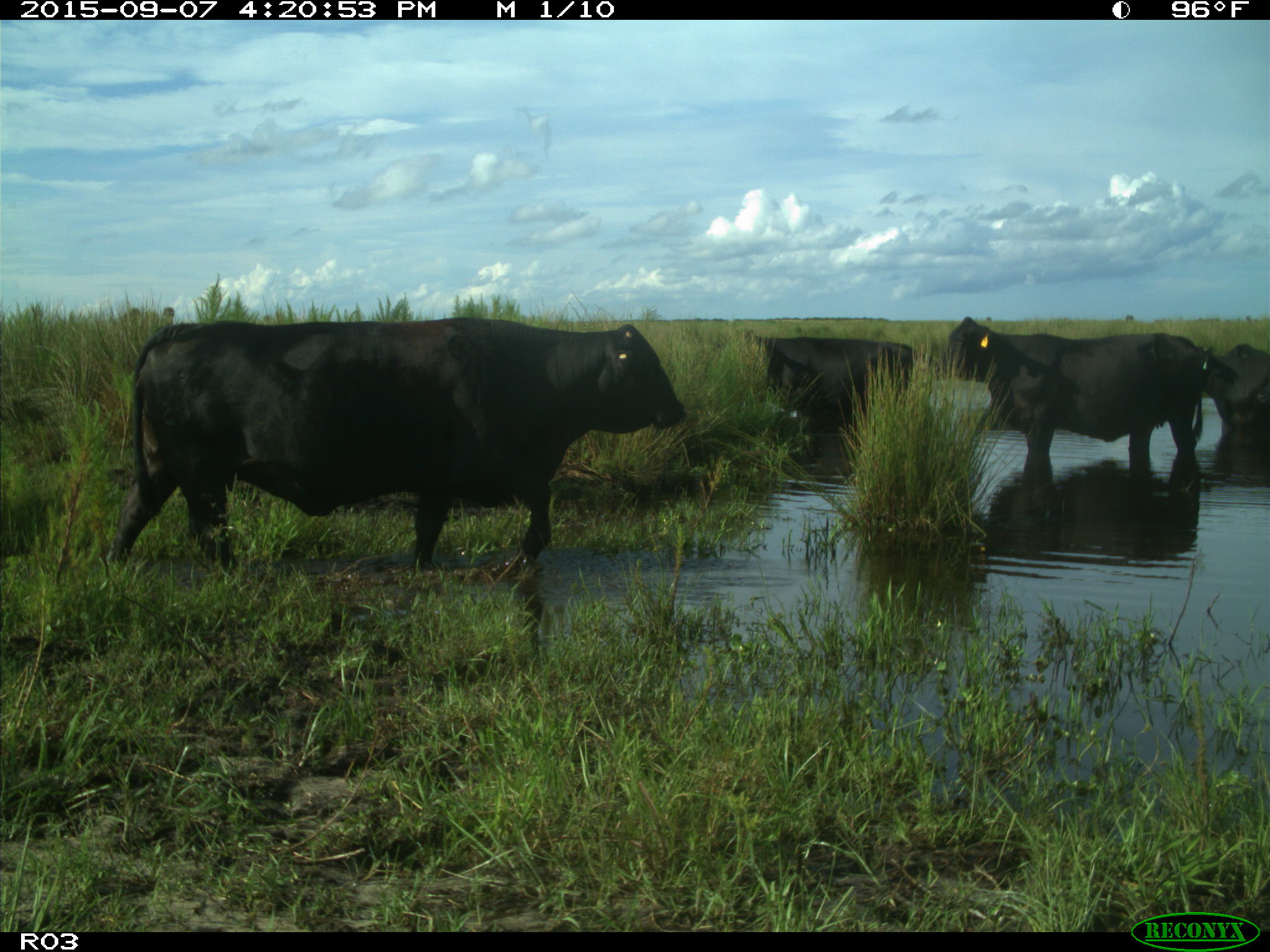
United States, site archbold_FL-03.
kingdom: Animalia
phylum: Chordata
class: Mammalia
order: Artiodactyla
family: Bovidae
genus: Bos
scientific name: Bos taurus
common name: domestic cow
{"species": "Bos taurus (domestic cow)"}